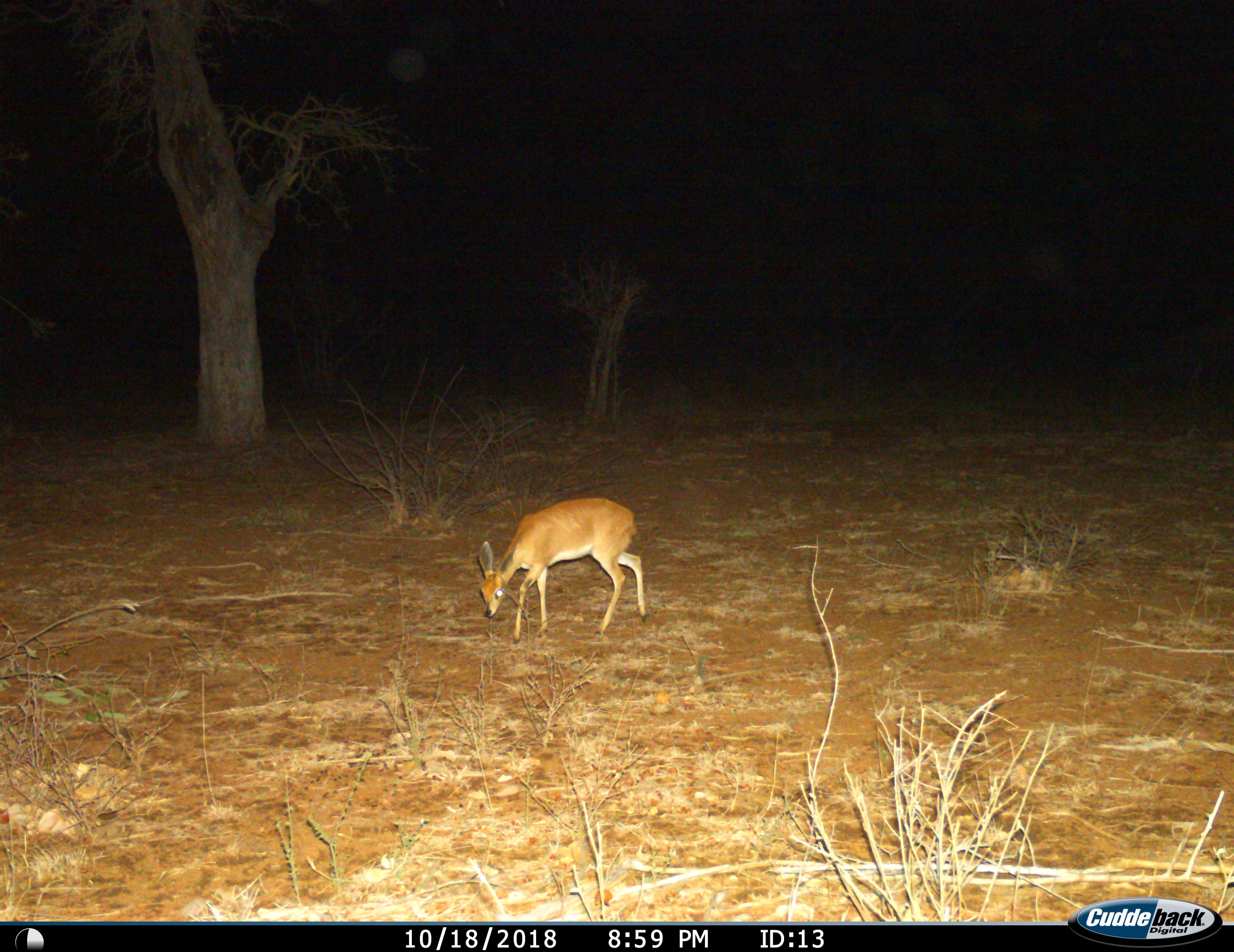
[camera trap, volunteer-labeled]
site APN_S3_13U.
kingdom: Animalia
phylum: Chordata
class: Mammalia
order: Artiodactyla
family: Bovidae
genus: Raphicerus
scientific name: Raphicerus campestris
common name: steenbok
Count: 1.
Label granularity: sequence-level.